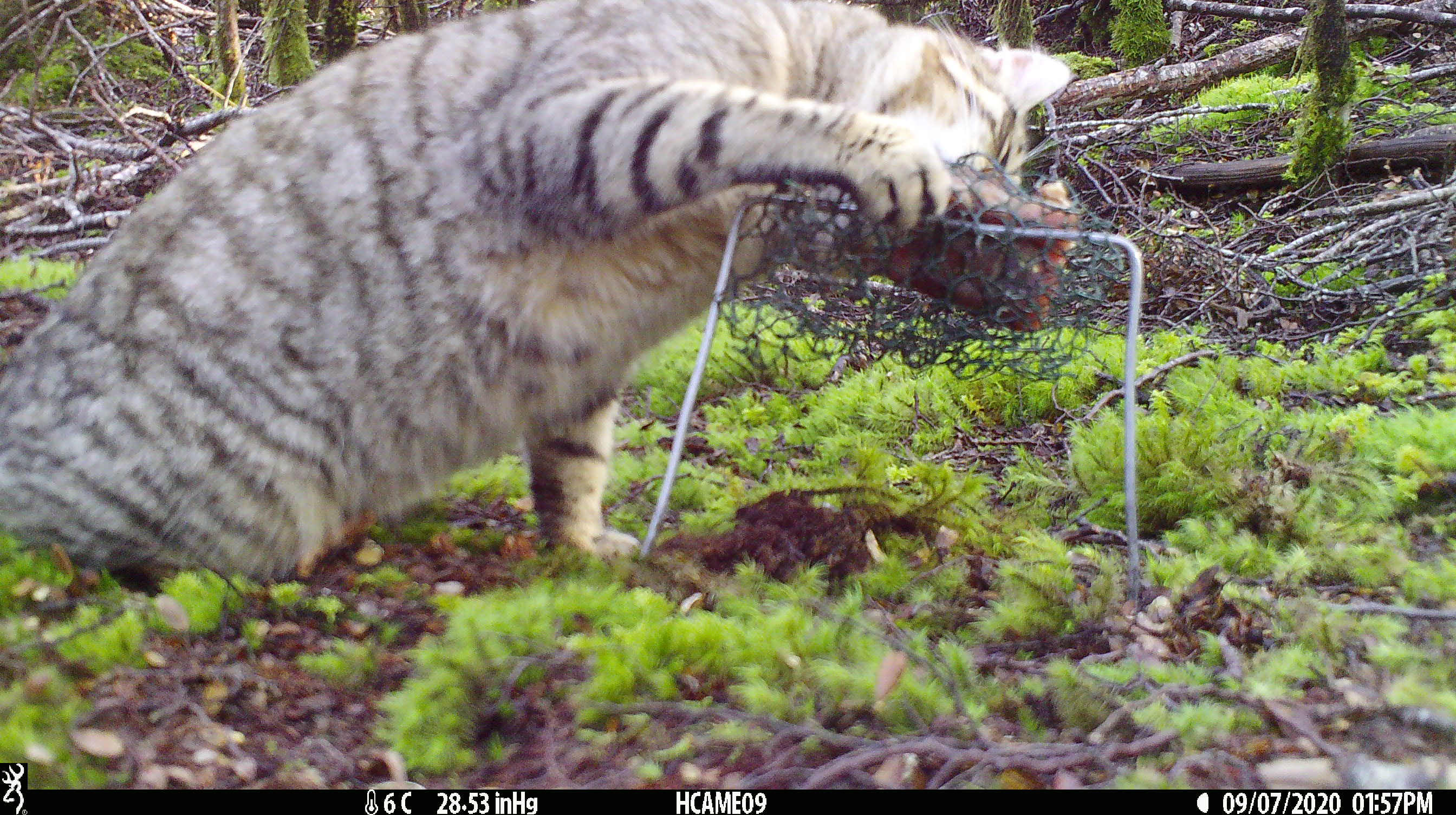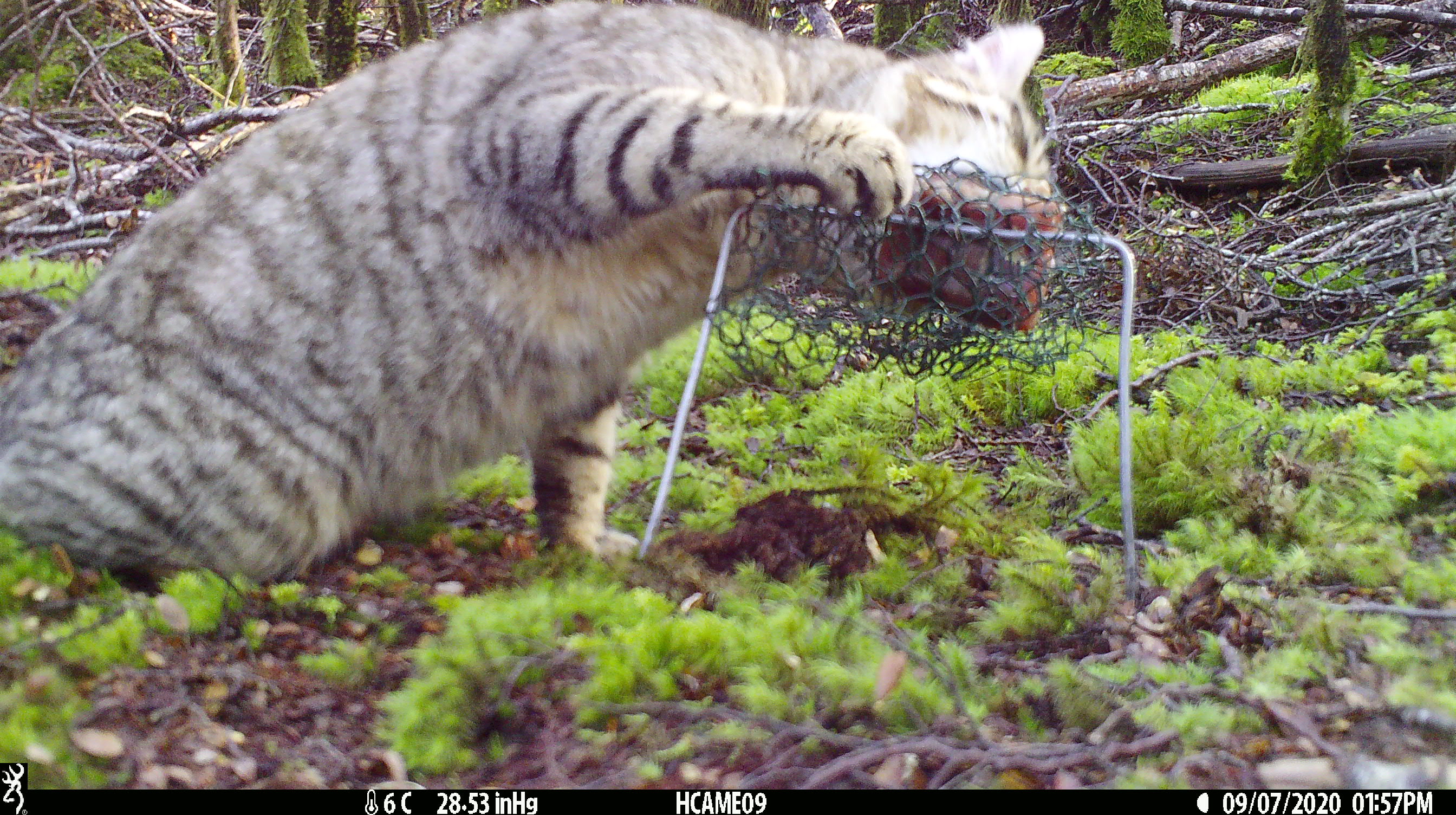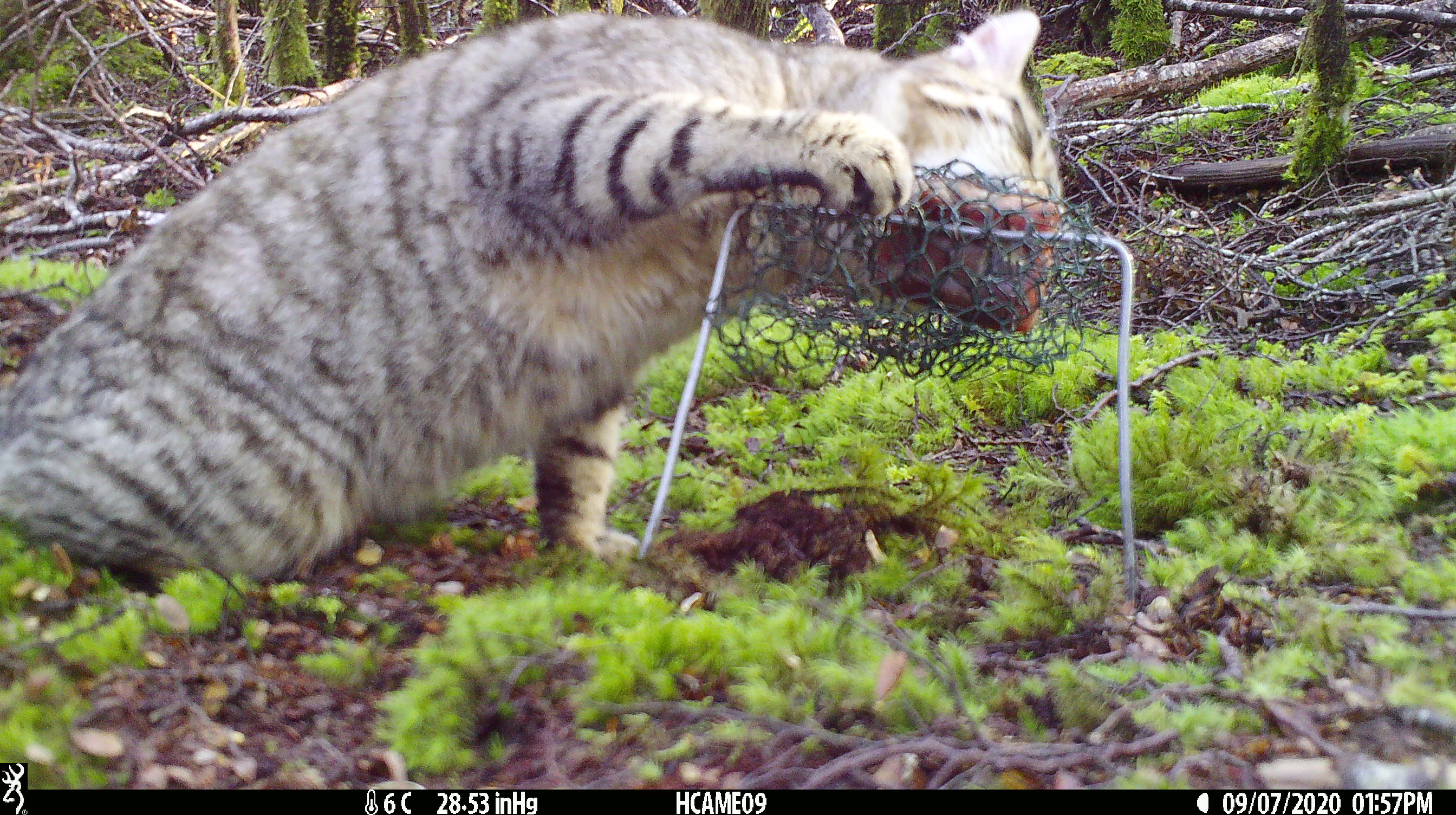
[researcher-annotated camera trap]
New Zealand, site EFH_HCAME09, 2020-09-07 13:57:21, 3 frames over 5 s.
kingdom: Animalia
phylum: Chordata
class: Mammalia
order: Carnivora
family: Felidae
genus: Felis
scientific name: Felis catus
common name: domestic cat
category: cat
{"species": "cat (domestic cat) (Felis catus)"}